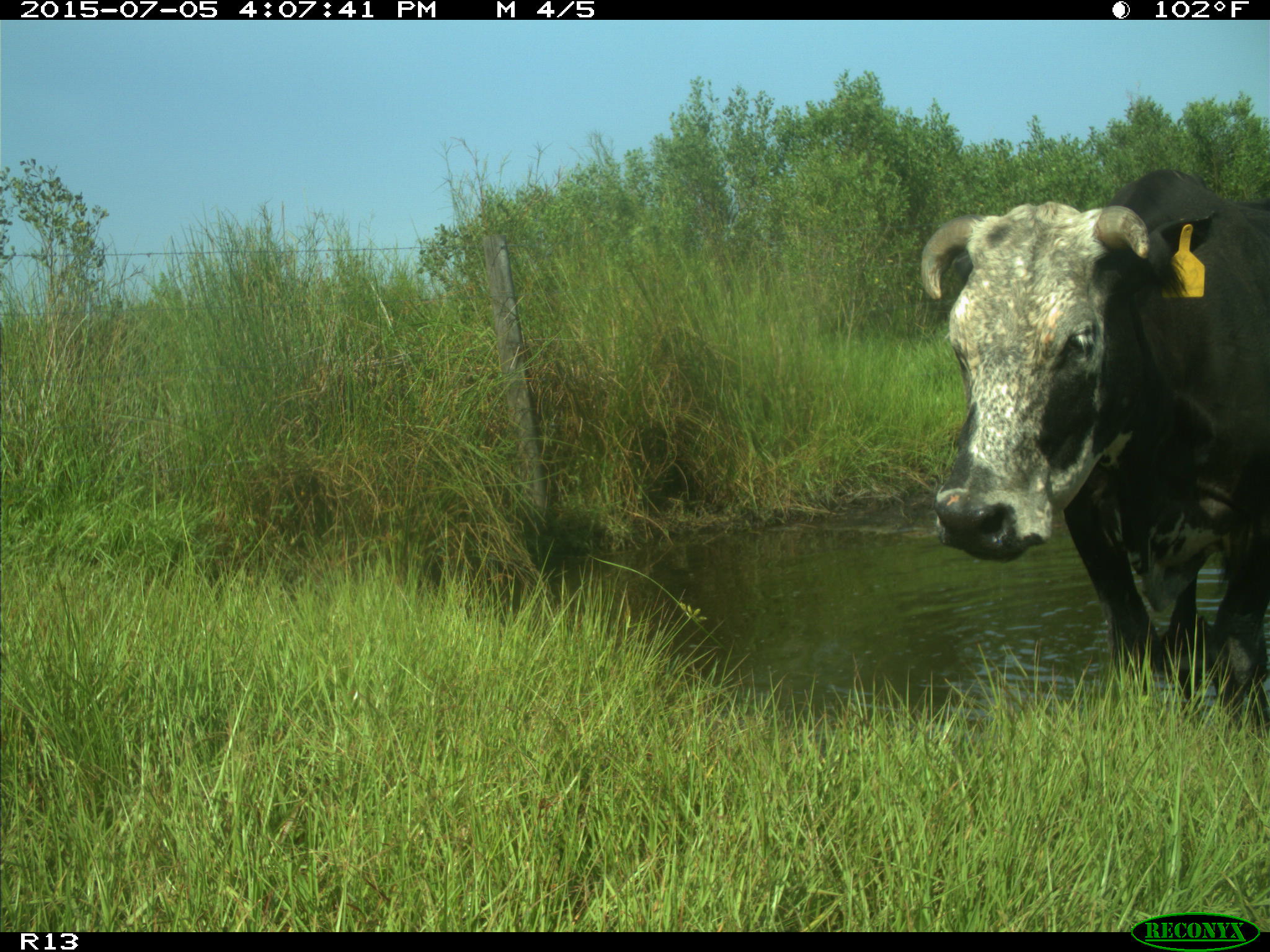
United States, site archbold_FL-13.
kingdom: Animalia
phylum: Chordata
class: Mammalia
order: Artiodactyla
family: Bovidae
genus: Bos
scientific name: Bos taurus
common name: domestic cow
Bos taurus (domestic cow).